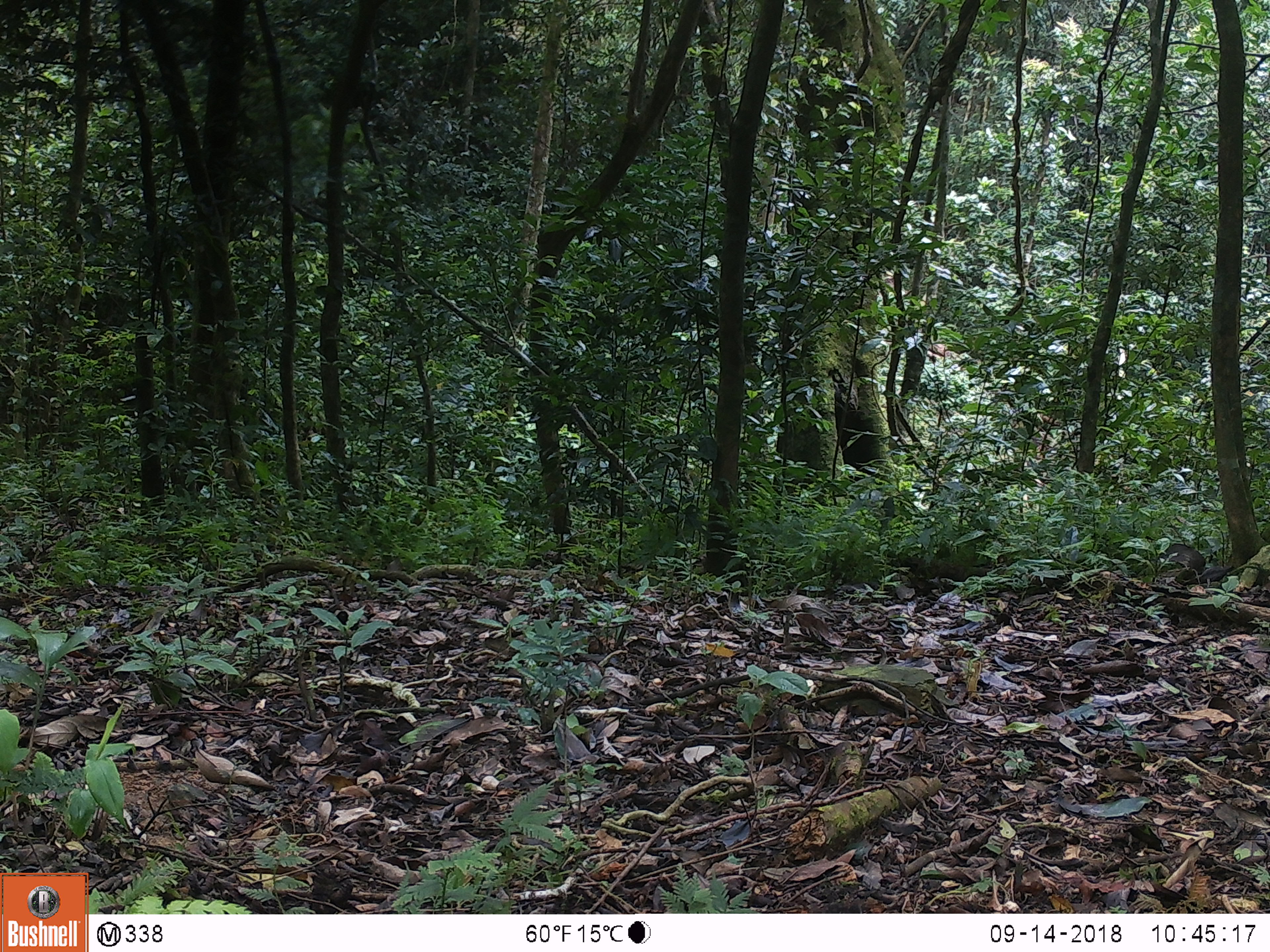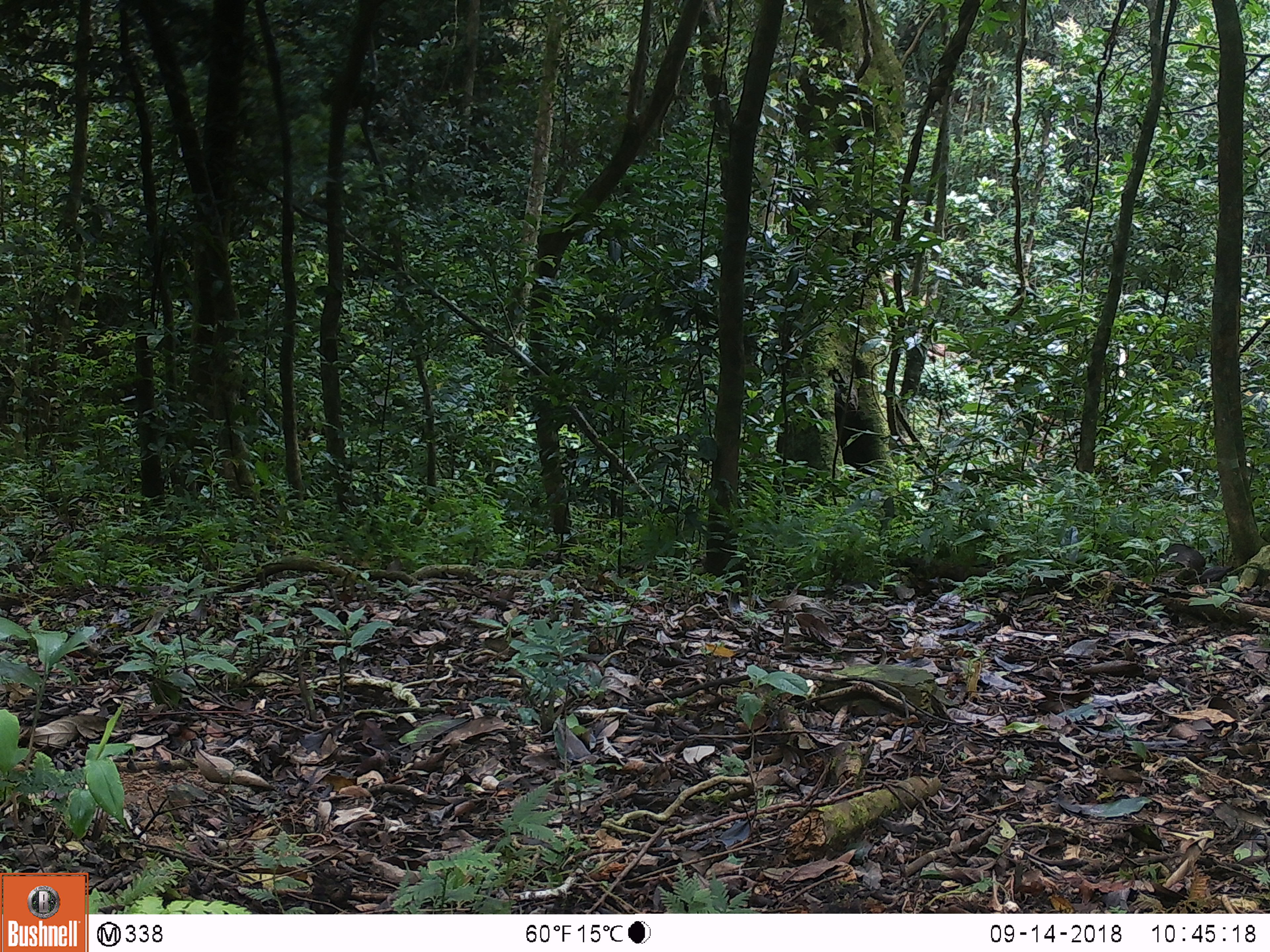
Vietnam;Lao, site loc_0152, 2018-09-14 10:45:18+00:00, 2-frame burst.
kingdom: Animalia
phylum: Chordata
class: Mammalia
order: Carnivora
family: Herpestidae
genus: Urva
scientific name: Urva urva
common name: crab-eating mongoose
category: crab eating mongoose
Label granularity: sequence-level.